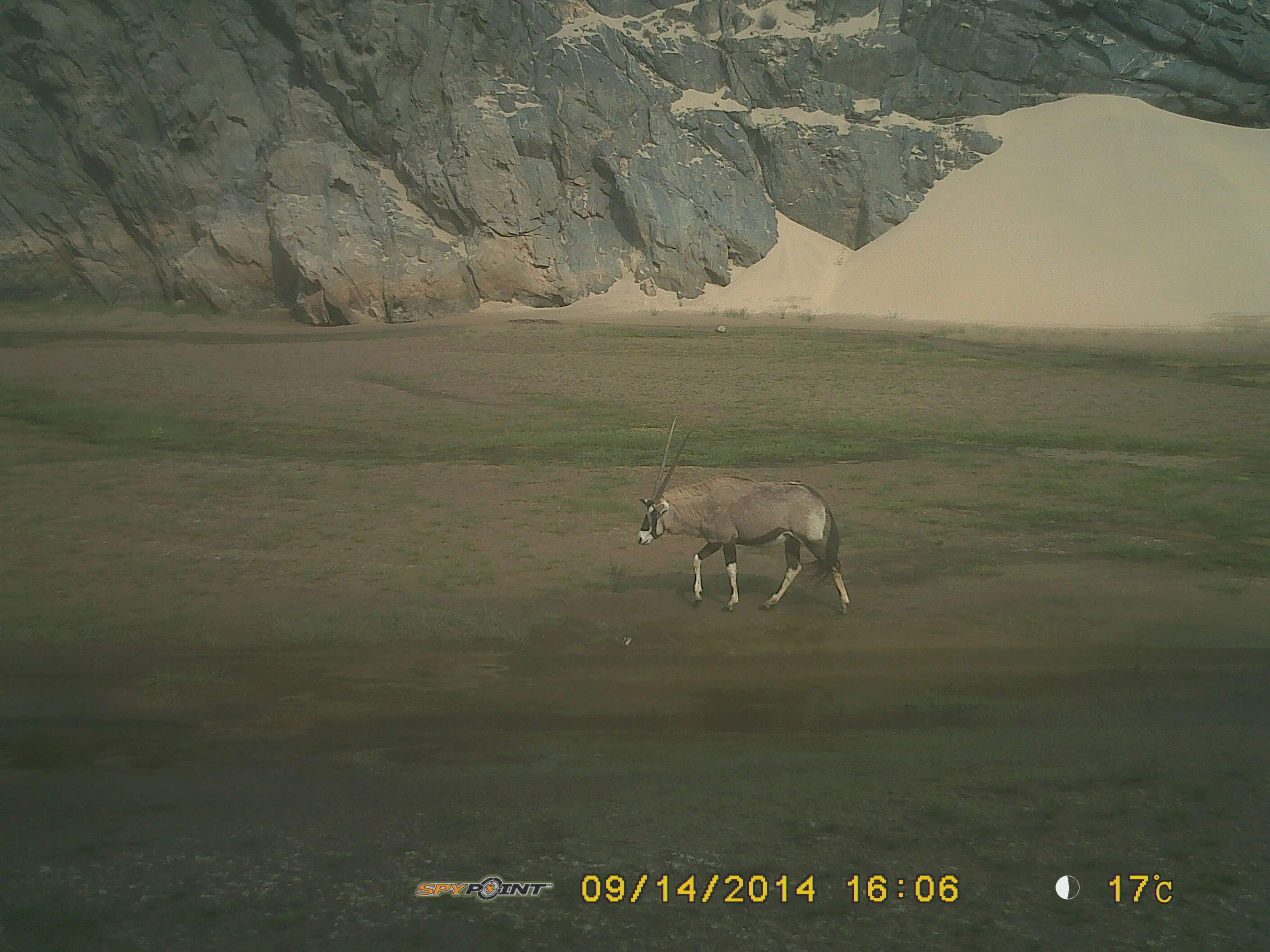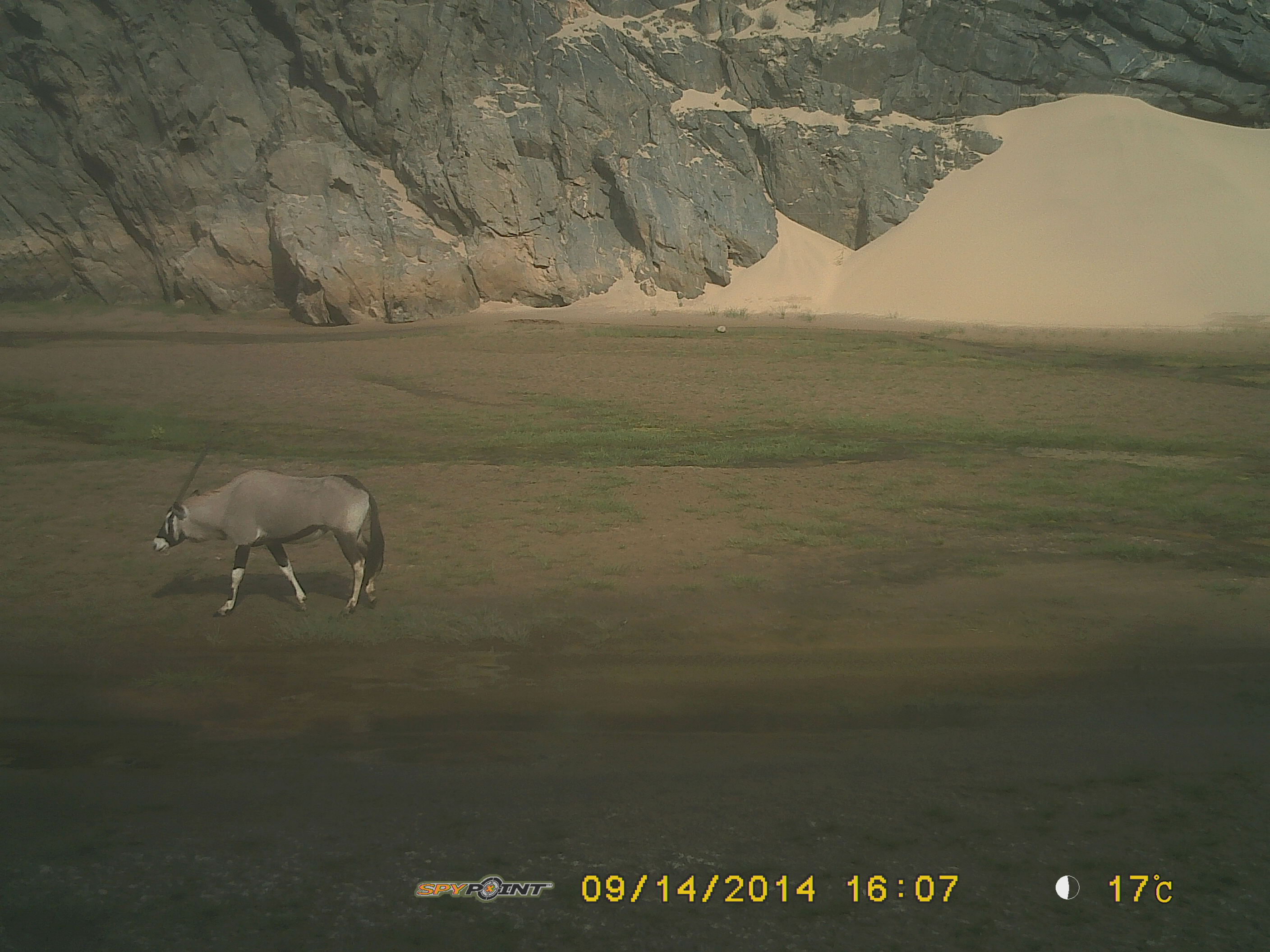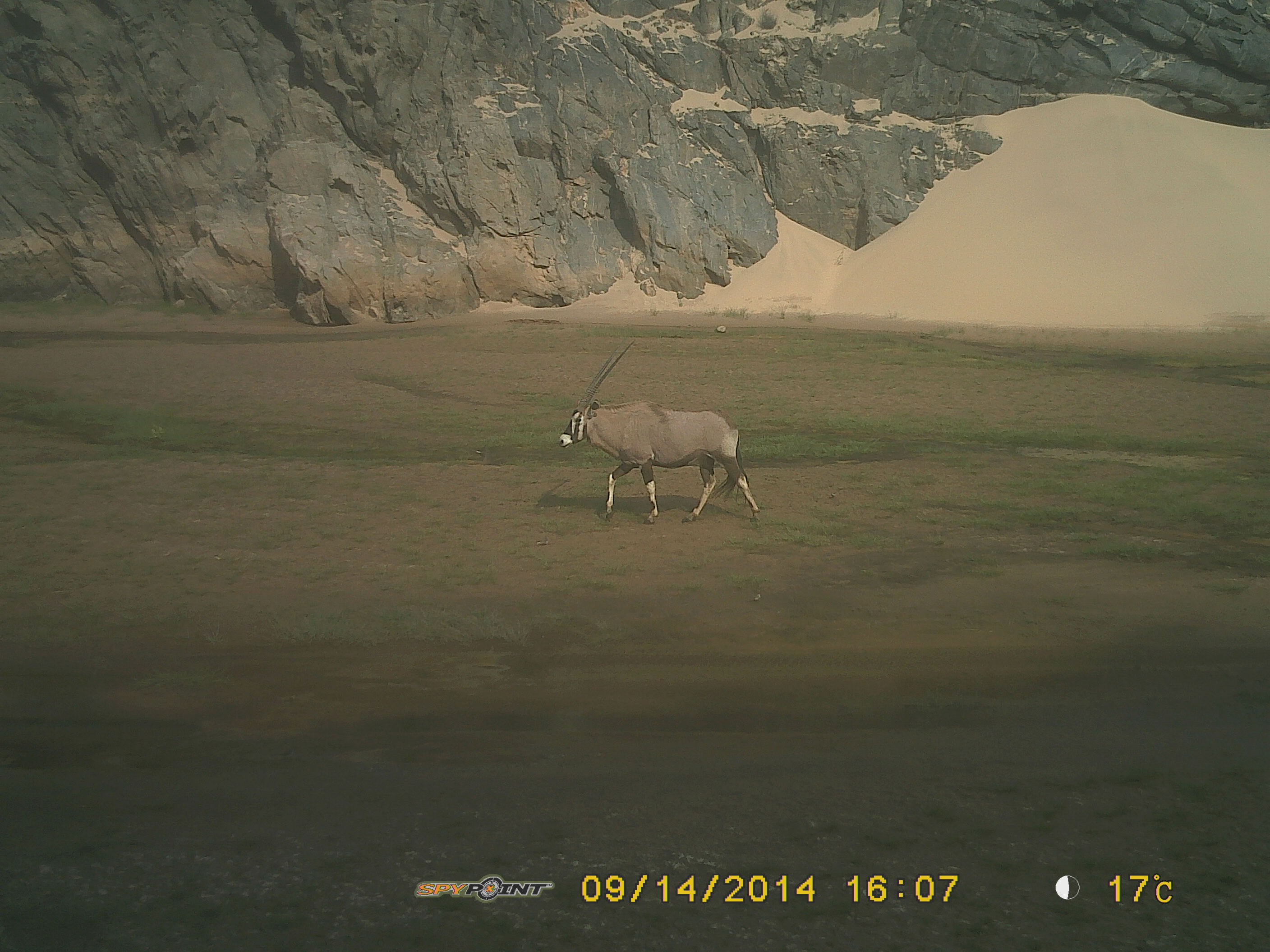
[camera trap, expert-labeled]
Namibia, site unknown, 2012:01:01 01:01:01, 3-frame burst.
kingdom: Animalia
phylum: Chordata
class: Mammalia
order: Artiodactyla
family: Bovidae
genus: Oryx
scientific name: Oryx gazella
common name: gemsbok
Oryx gazella (gemsbok).